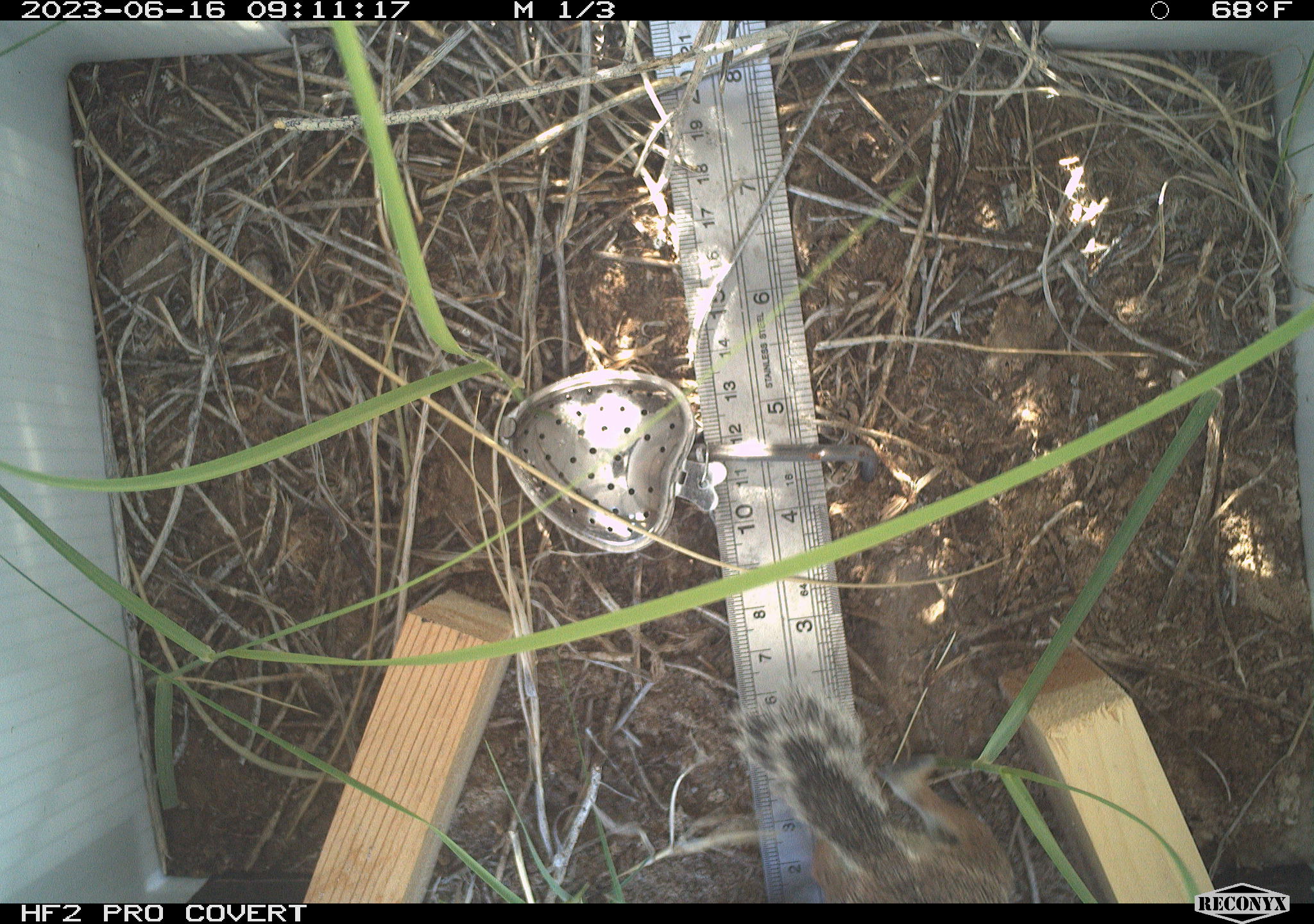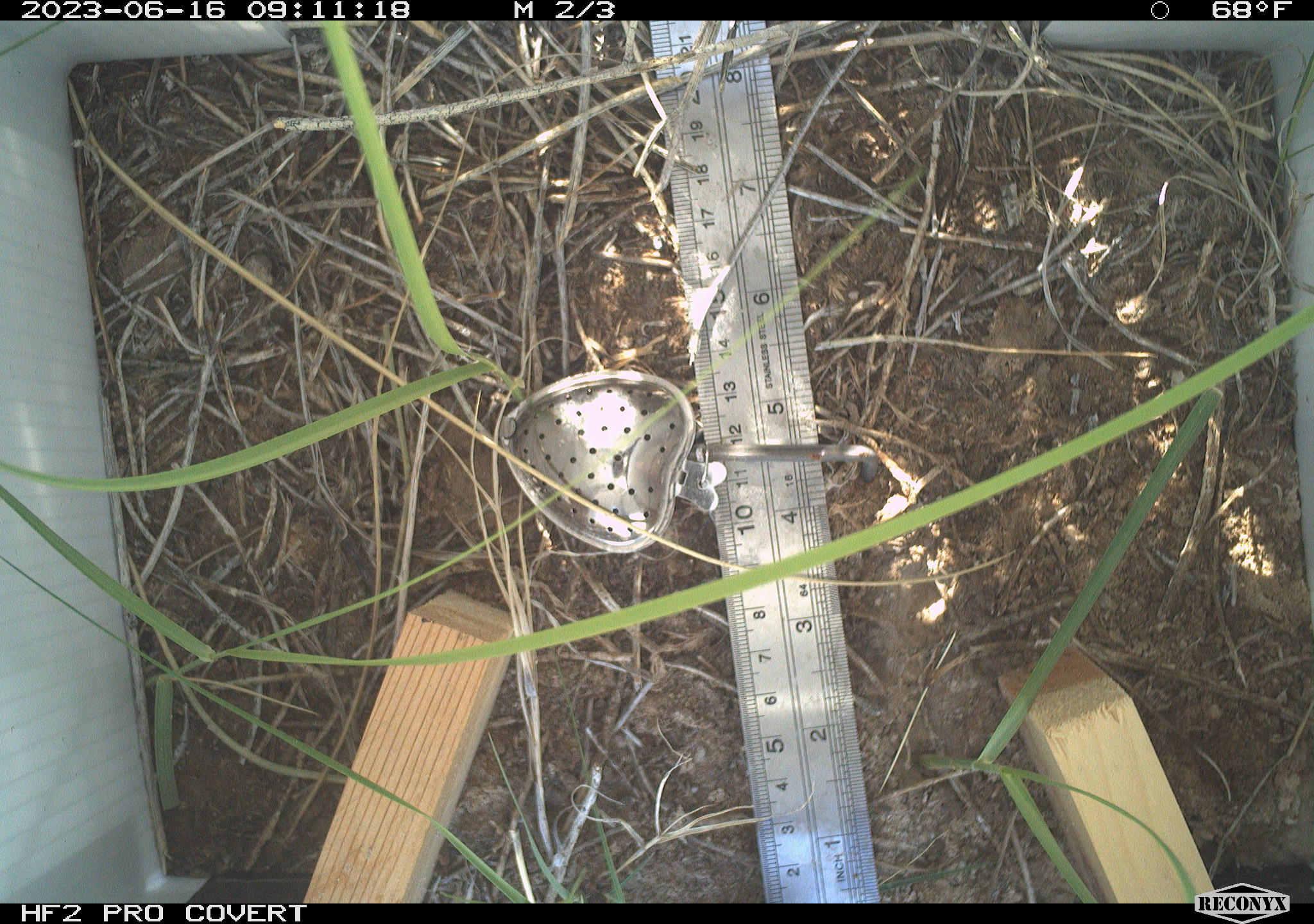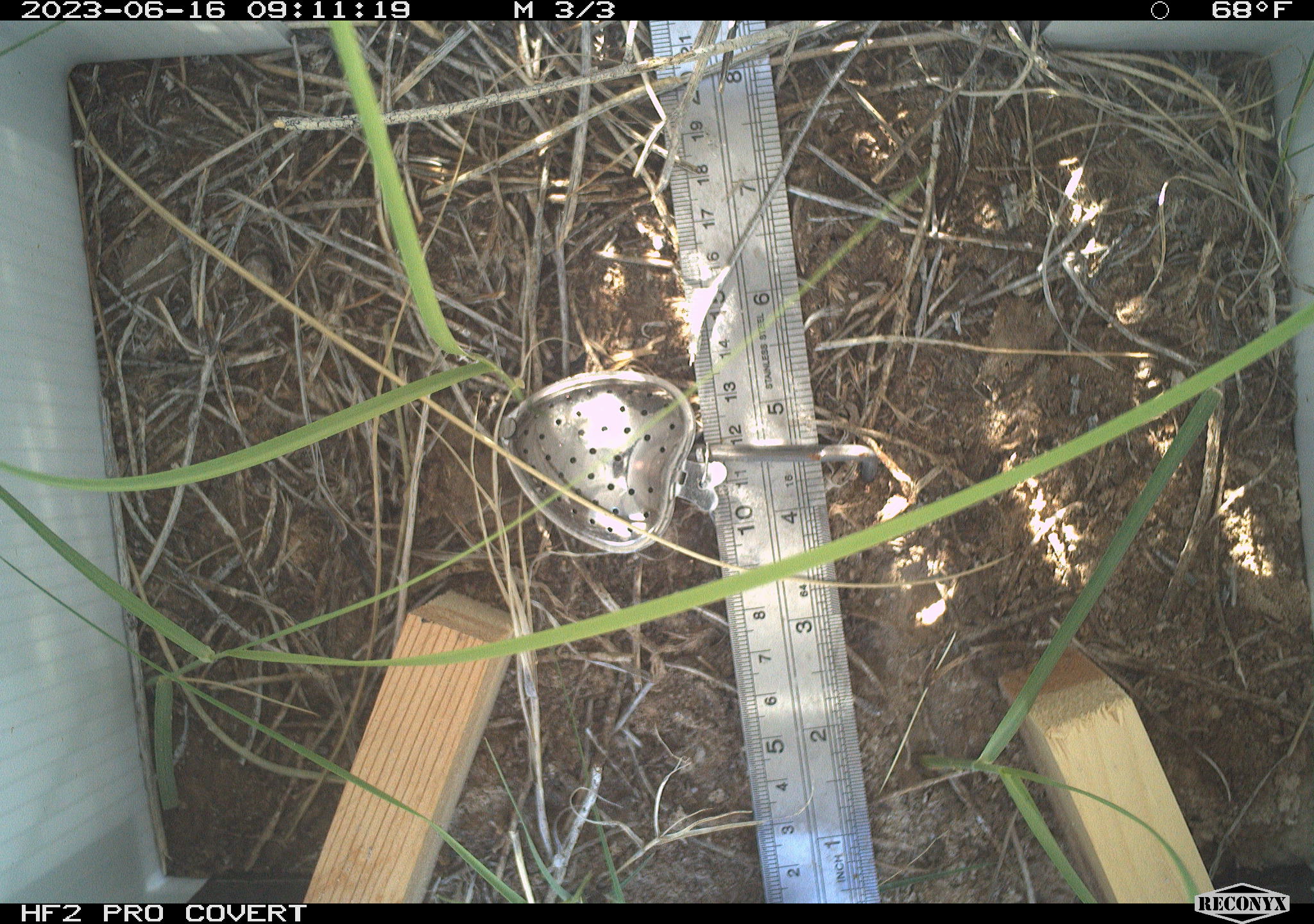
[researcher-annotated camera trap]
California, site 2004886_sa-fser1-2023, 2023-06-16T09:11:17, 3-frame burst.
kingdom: Animalia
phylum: Chordata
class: Mammalia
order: Rodentia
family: Sciuridae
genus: Ammospermophilus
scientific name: Ammospermophilus leucurus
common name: white-tailed antelope squirrel